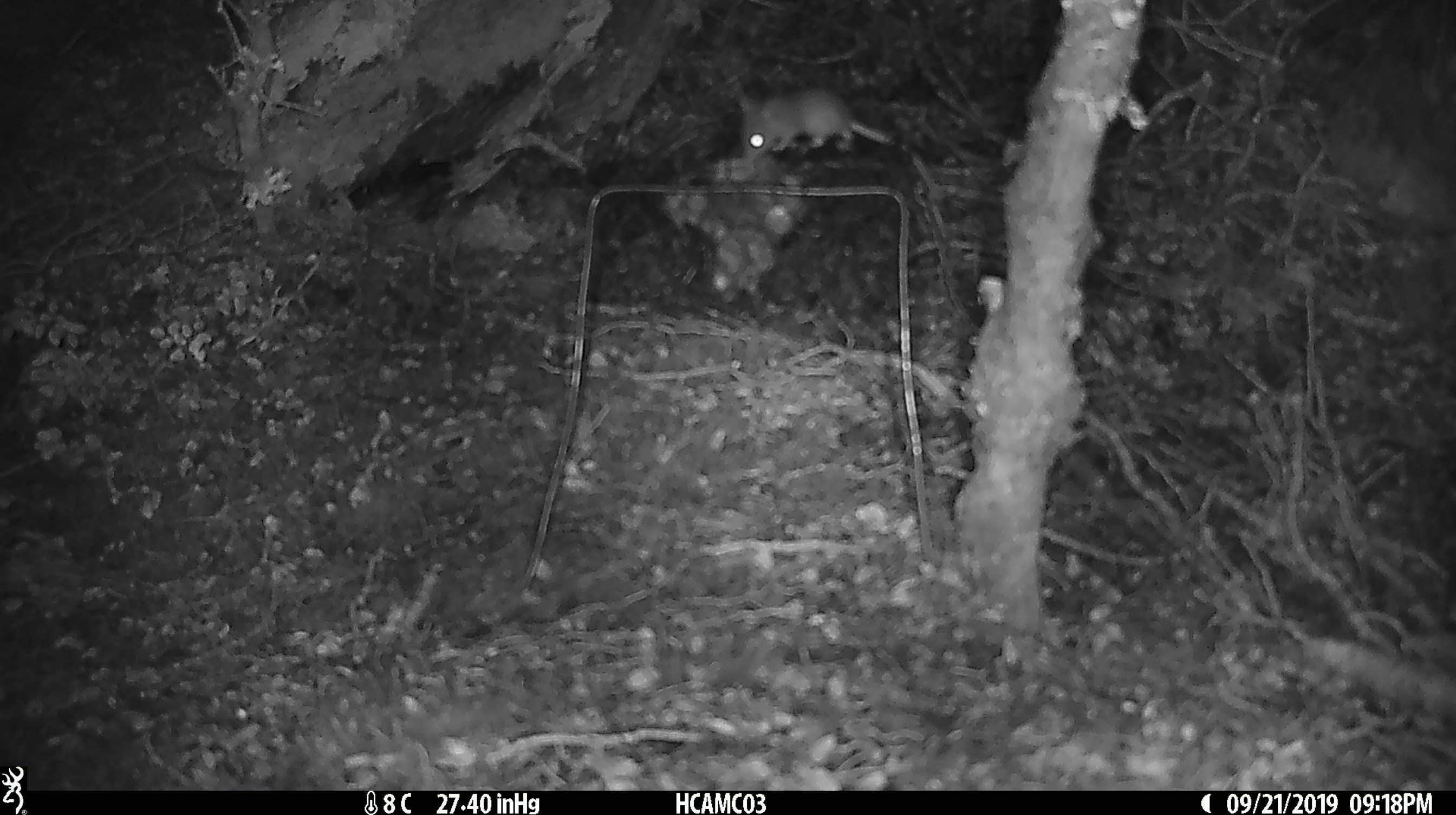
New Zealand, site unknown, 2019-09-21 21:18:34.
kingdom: Animalia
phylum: Chordata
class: Mammalia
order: Rodentia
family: Muridae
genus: Mus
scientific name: Mus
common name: mouse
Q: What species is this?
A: Mouse (Mus).